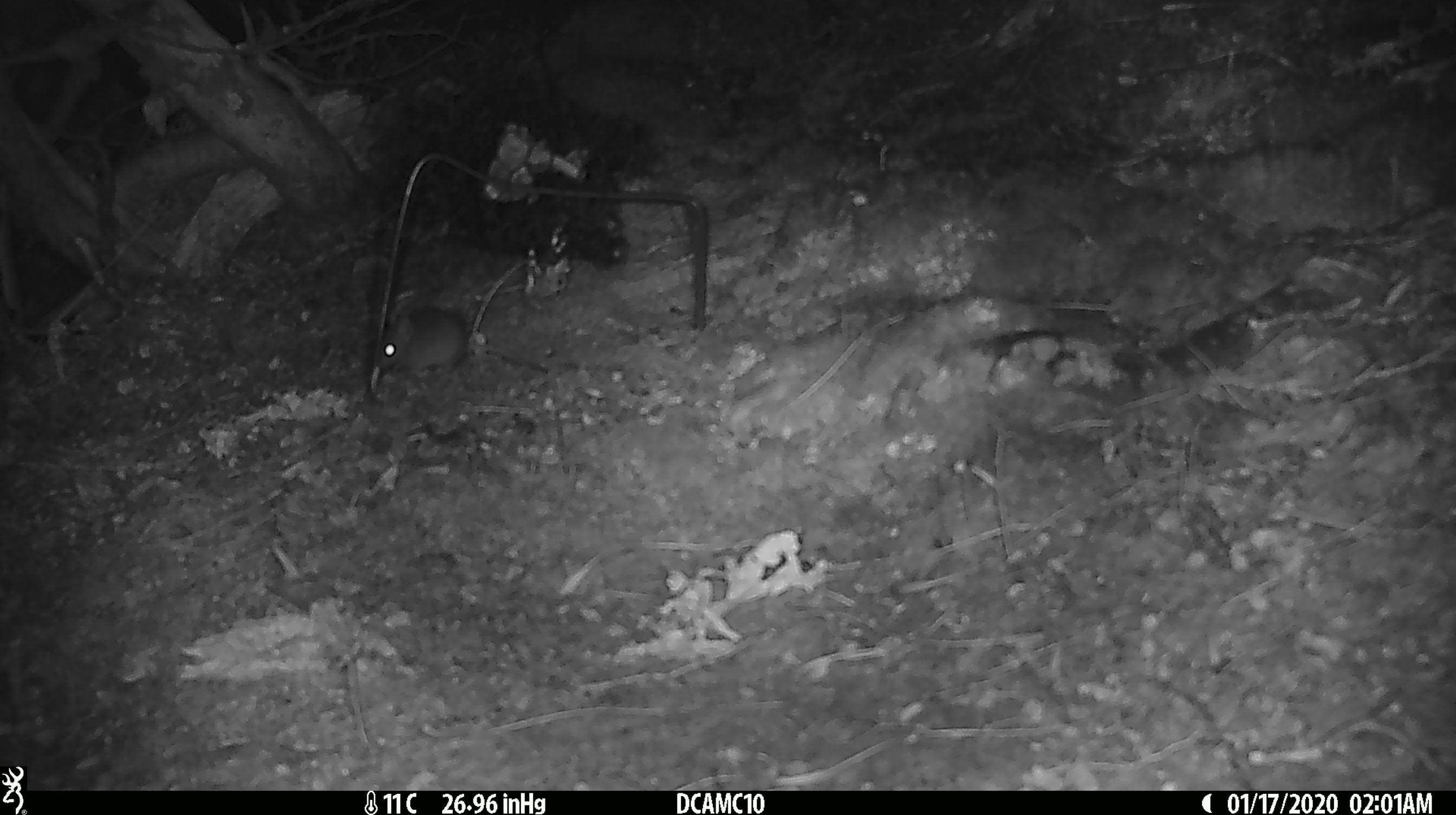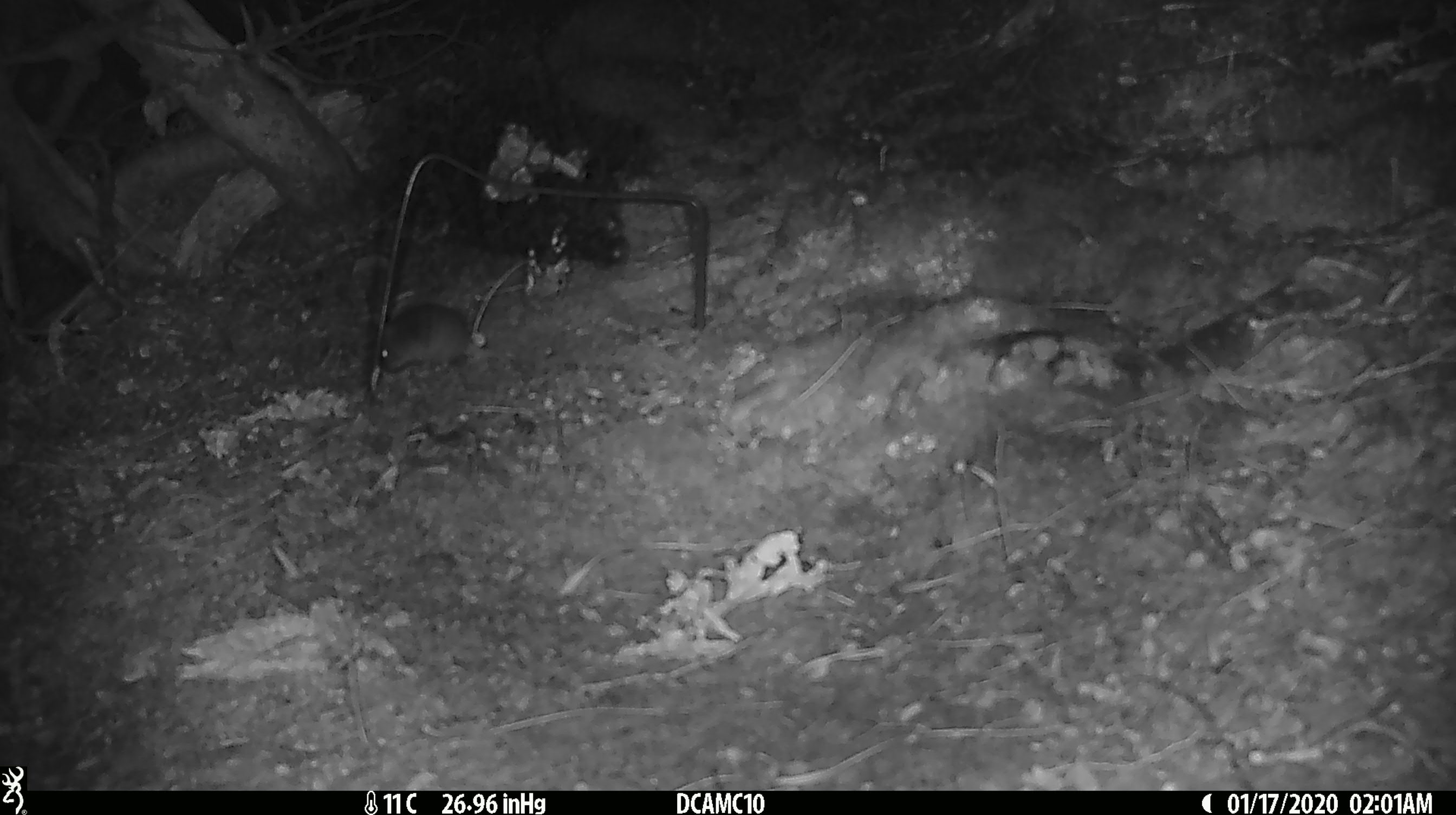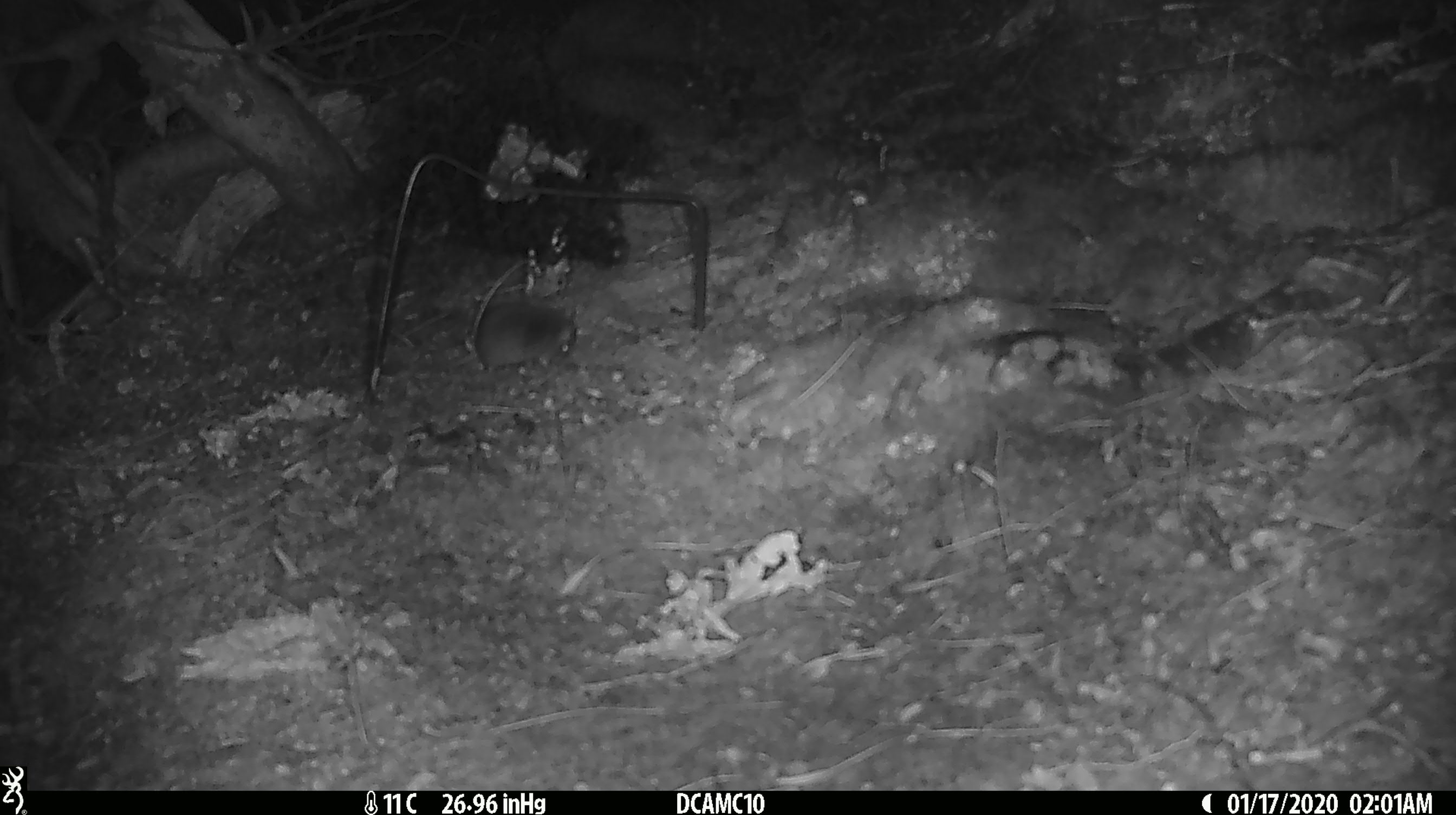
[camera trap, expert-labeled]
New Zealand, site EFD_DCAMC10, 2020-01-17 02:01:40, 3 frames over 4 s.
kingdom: Animalia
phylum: Chordata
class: Mammalia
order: Rodentia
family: Muridae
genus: Mus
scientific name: Mus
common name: mouse